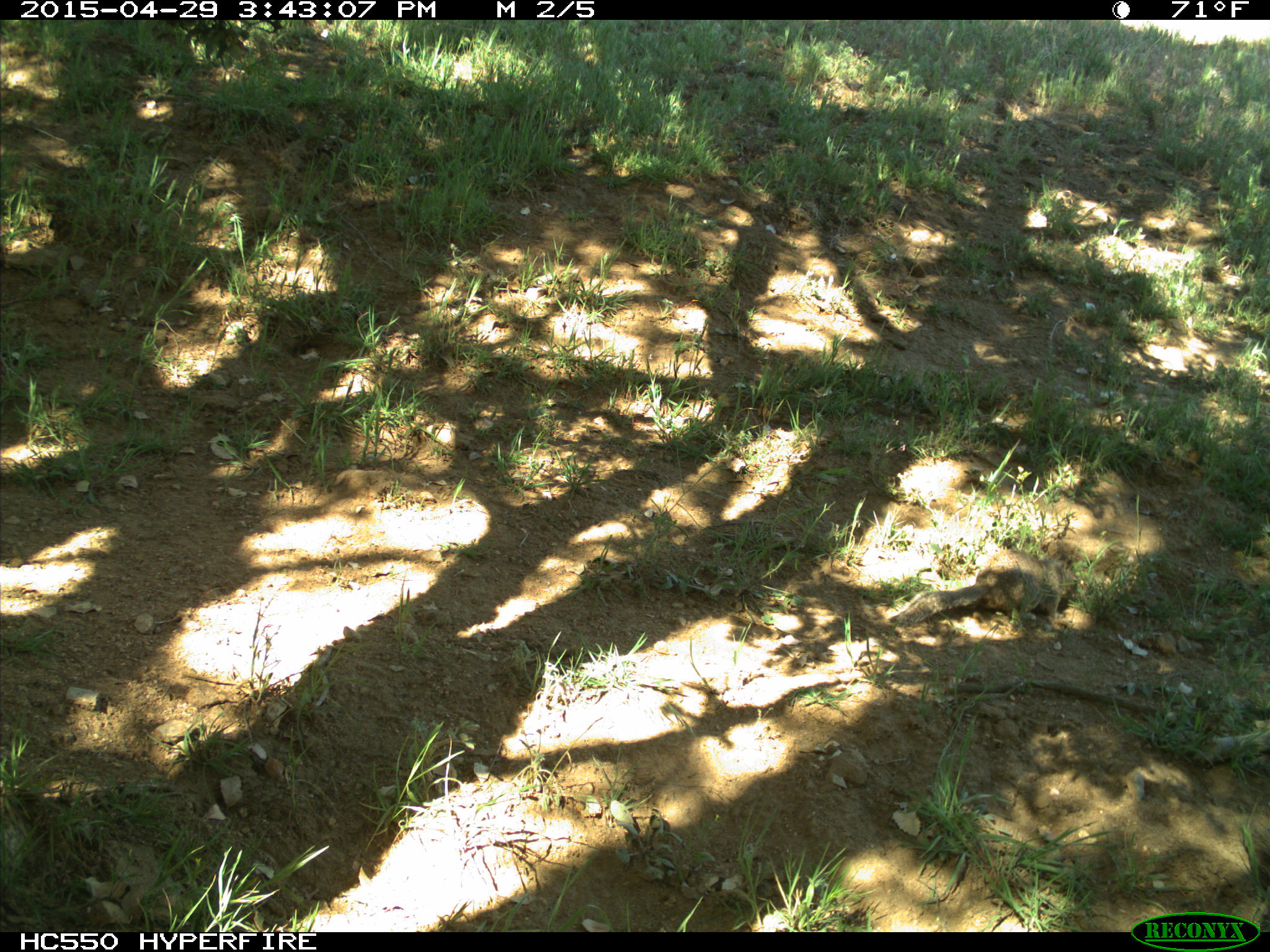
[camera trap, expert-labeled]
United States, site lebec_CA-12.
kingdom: Animalia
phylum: Chordata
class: Mammalia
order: Rodentia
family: Sciuridae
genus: Otospermophilus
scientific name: Otospermophilus beecheyi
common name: california ground squirrel